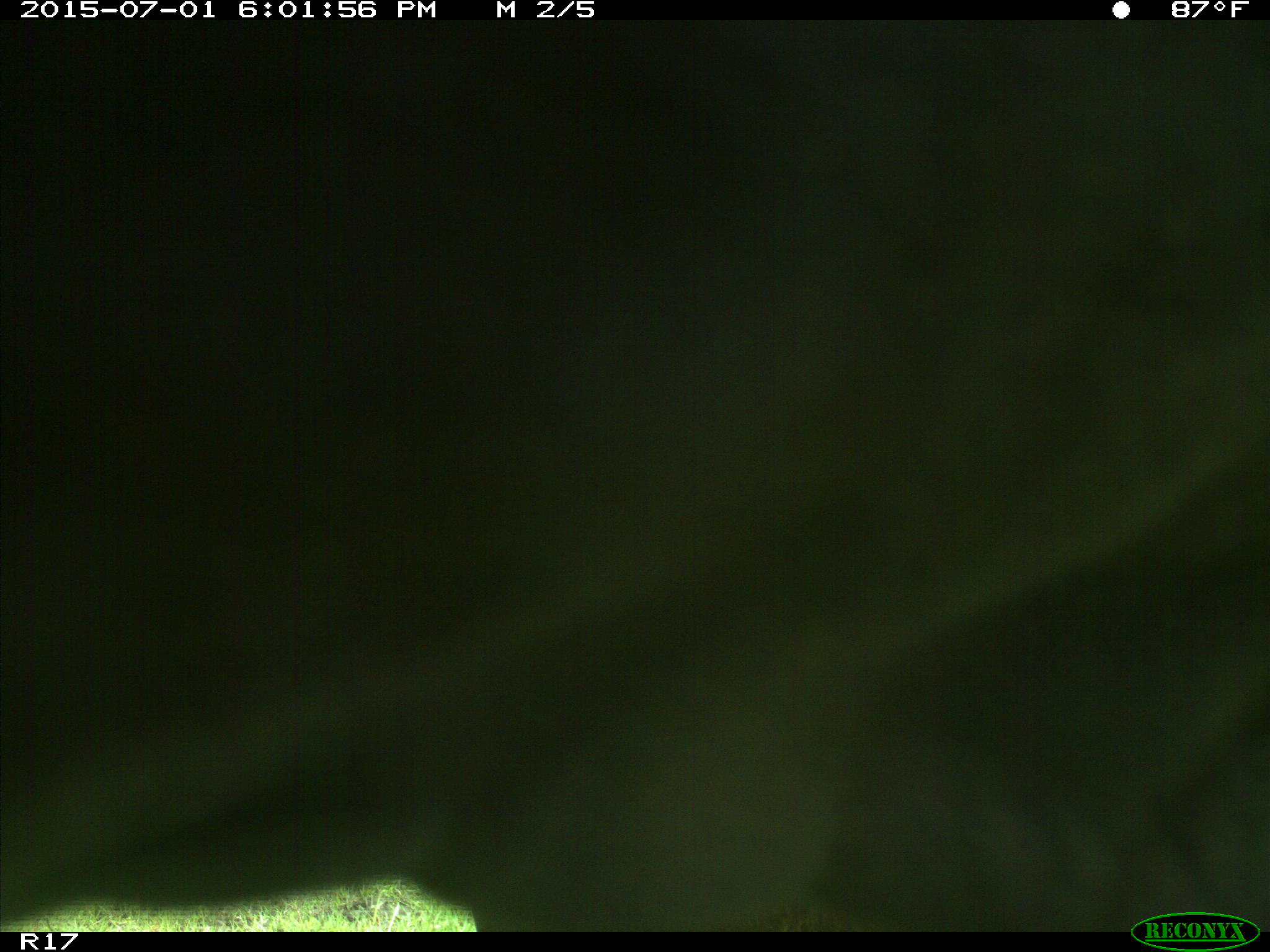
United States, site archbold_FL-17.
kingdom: Animalia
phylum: Chordata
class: Mammalia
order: Artiodactyla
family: Bovidae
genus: Bos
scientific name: Bos taurus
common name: domestic cow